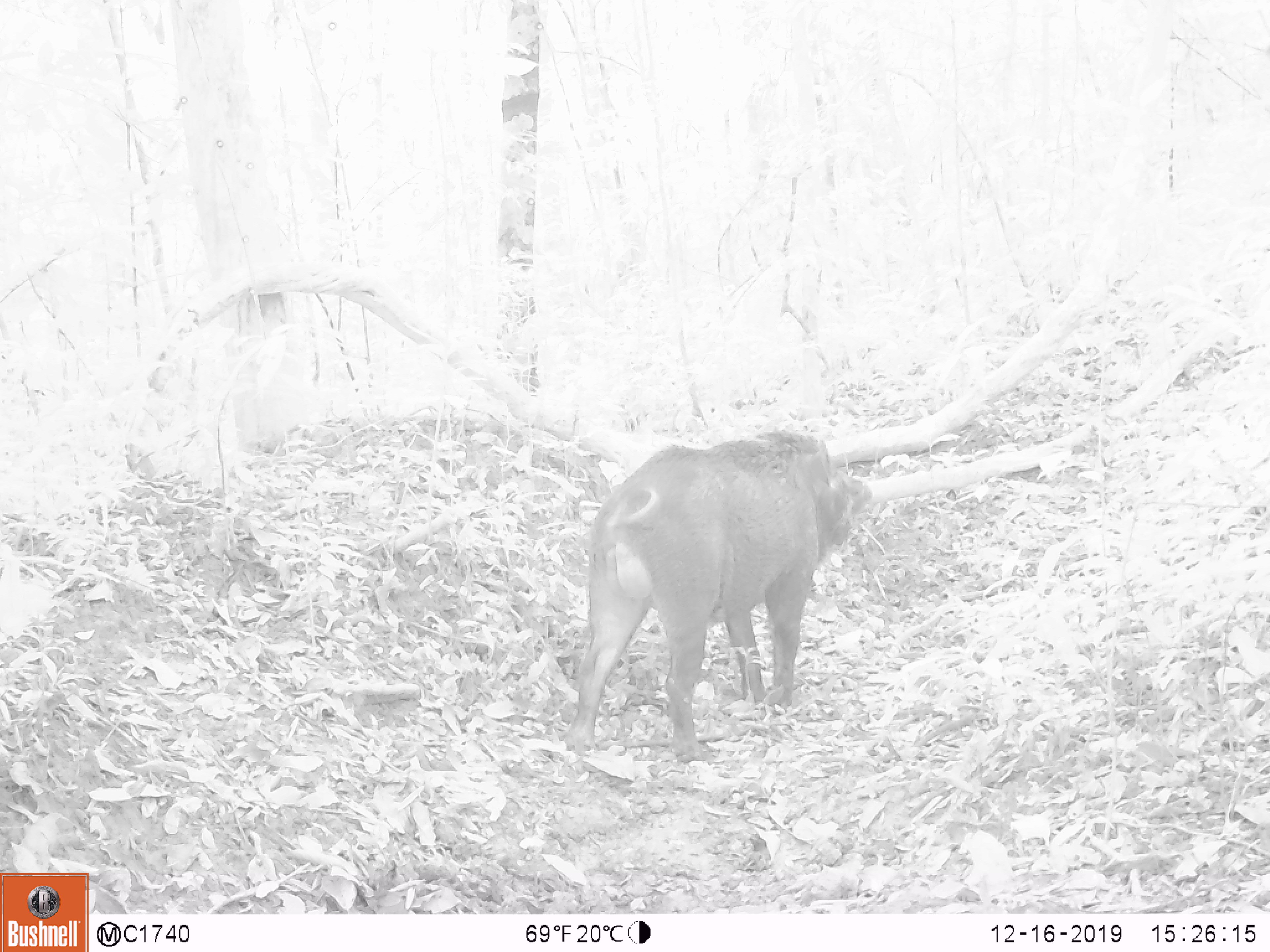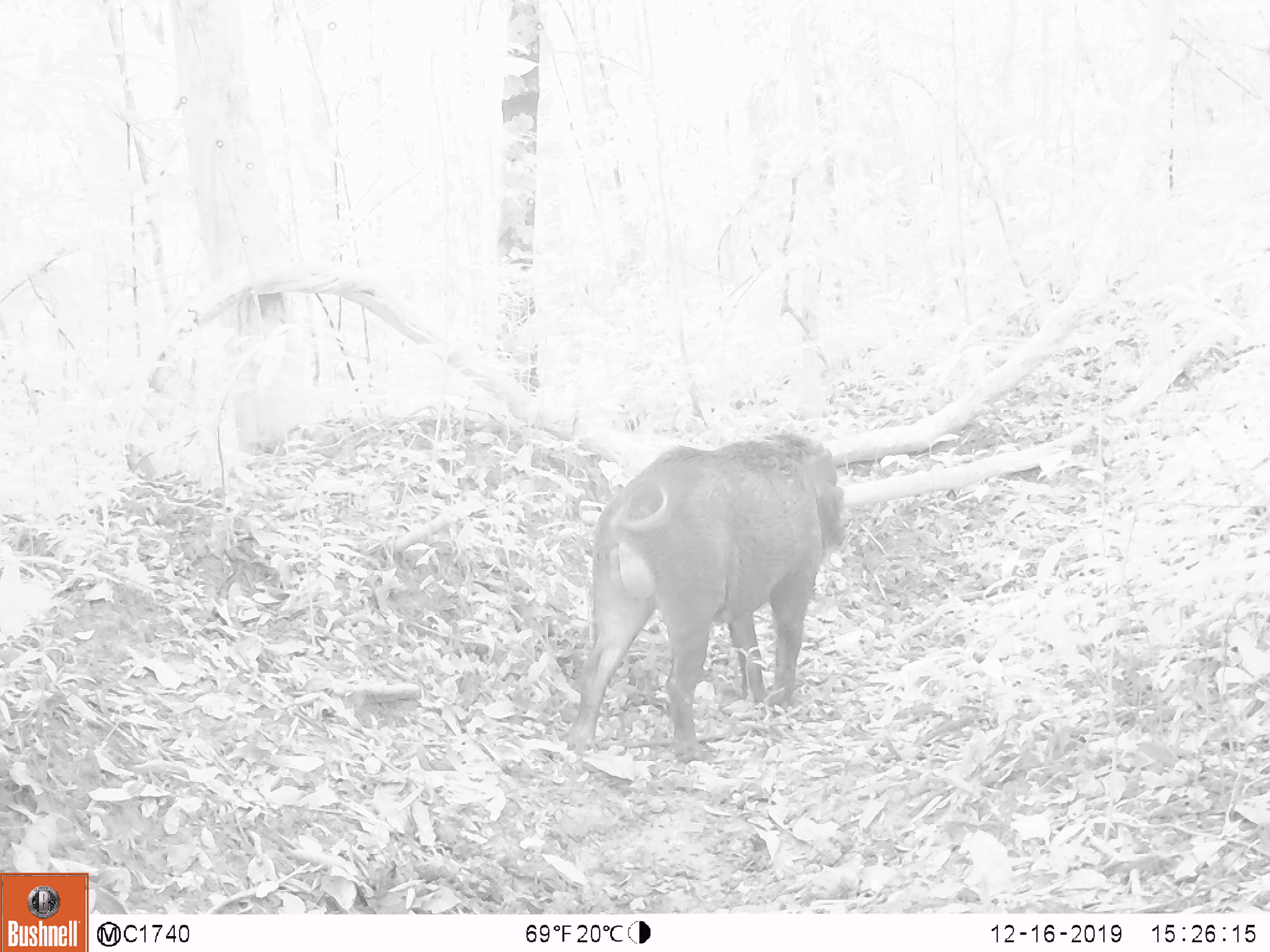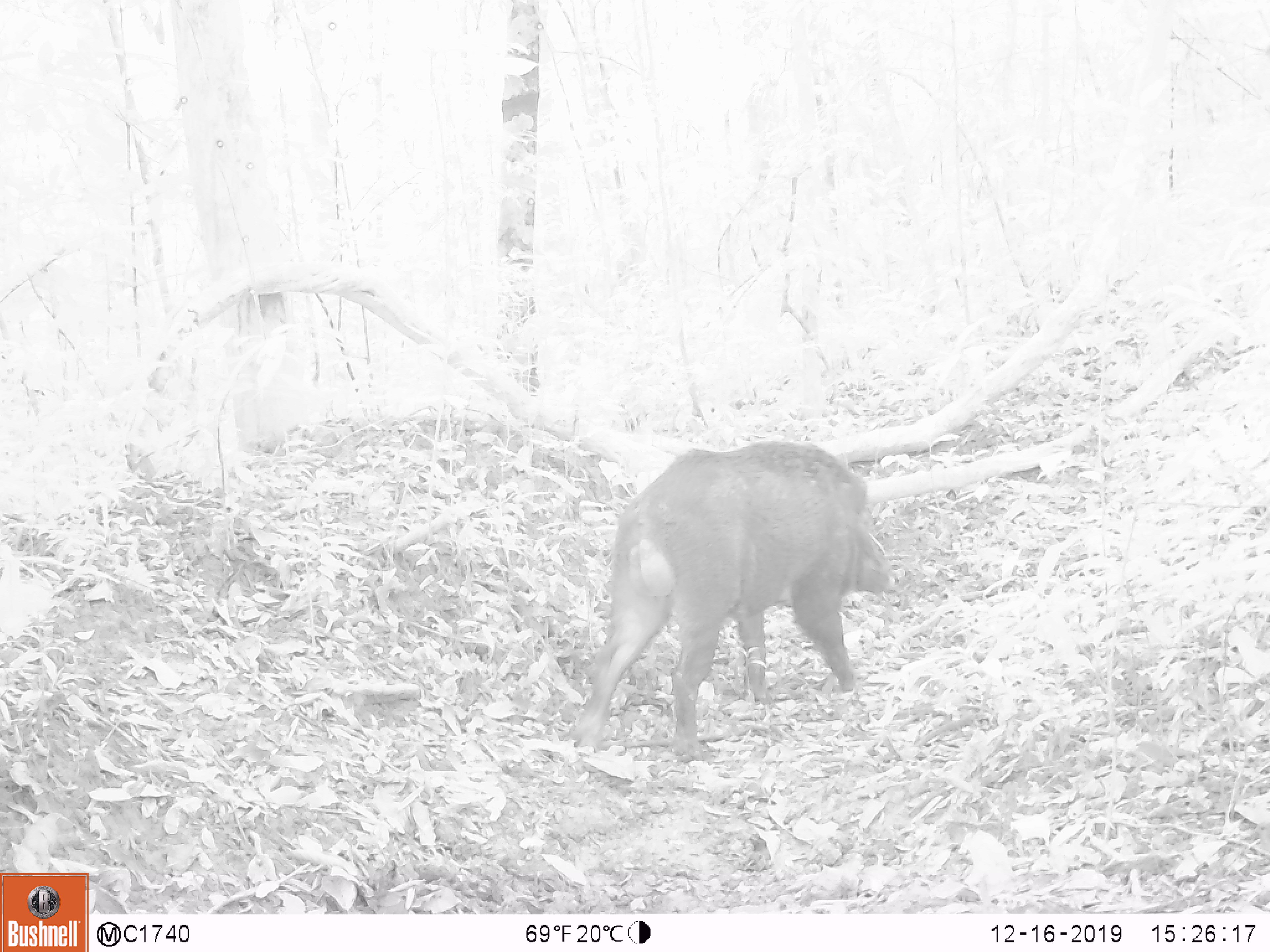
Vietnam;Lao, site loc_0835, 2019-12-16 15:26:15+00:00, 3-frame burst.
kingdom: Animalia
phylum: Chordata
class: Mammalia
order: Artiodactyla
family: Suidae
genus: Sus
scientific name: Sus scrofa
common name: eurasian wild pig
Eurasian wild pig (Sus scrofa). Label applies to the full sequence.